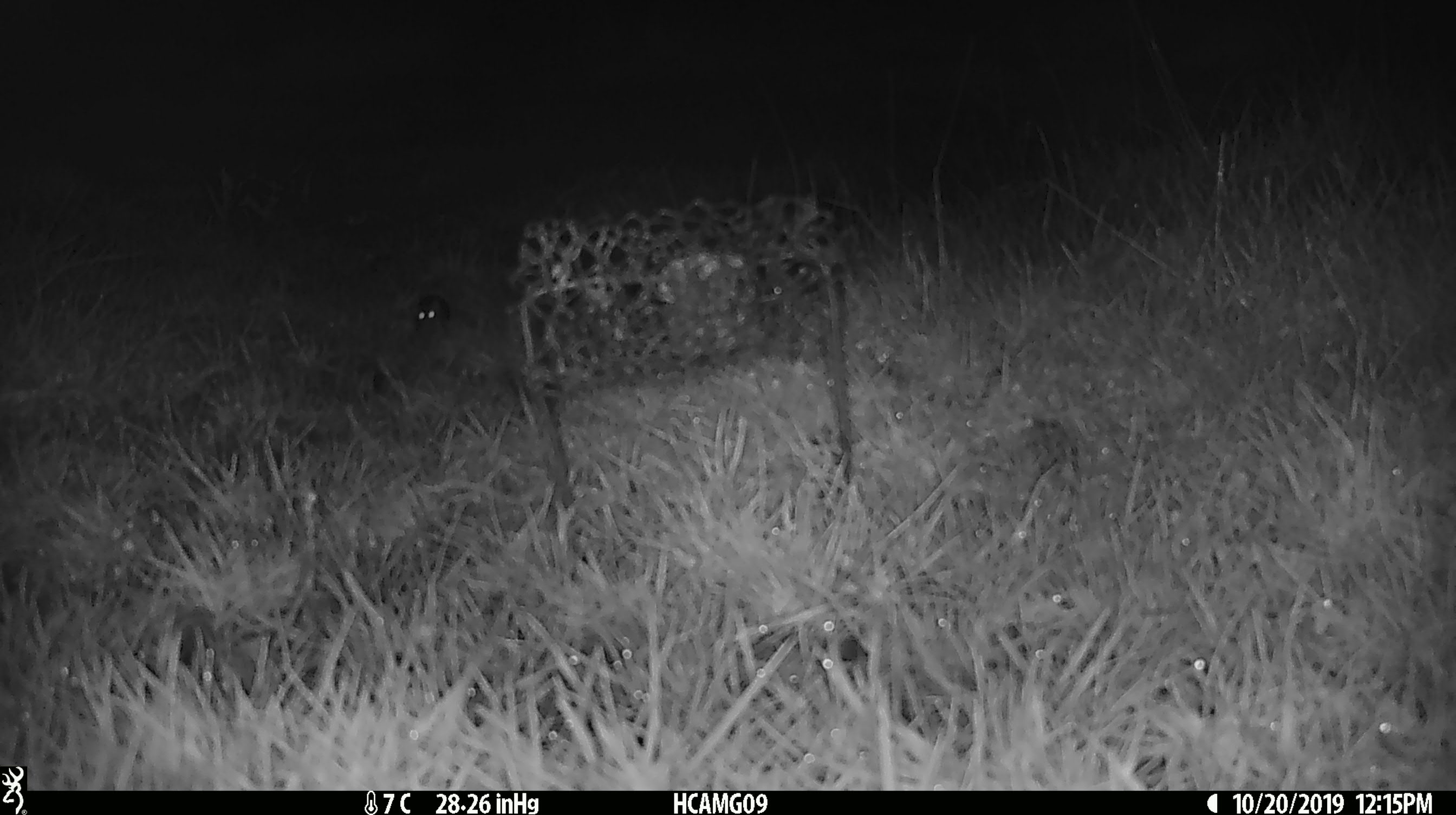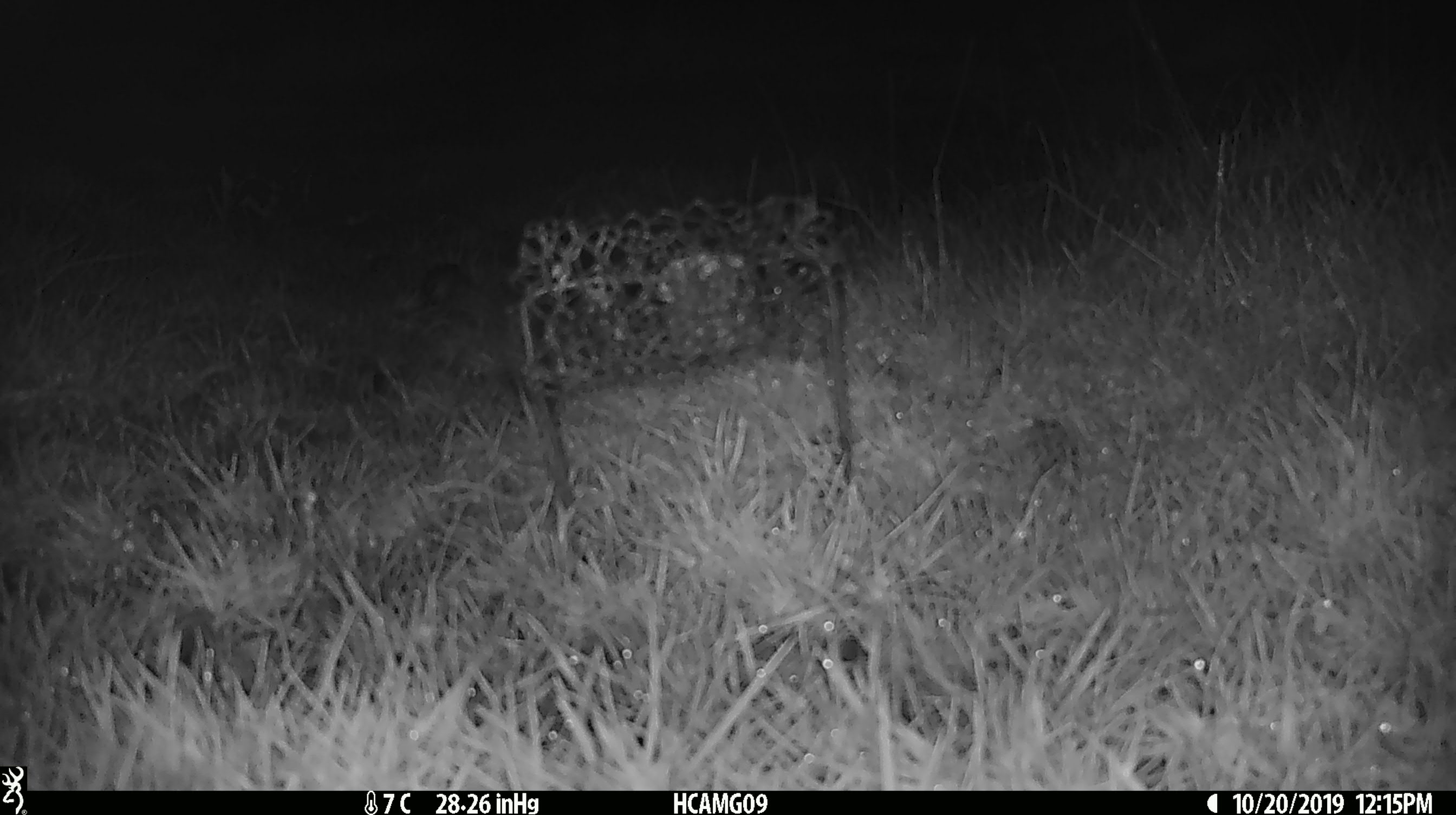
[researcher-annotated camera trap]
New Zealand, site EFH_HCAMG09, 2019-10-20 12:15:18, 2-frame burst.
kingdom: Animalia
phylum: Chordata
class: Mammalia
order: Rodentia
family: Muridae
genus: Mus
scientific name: Mus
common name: mouse